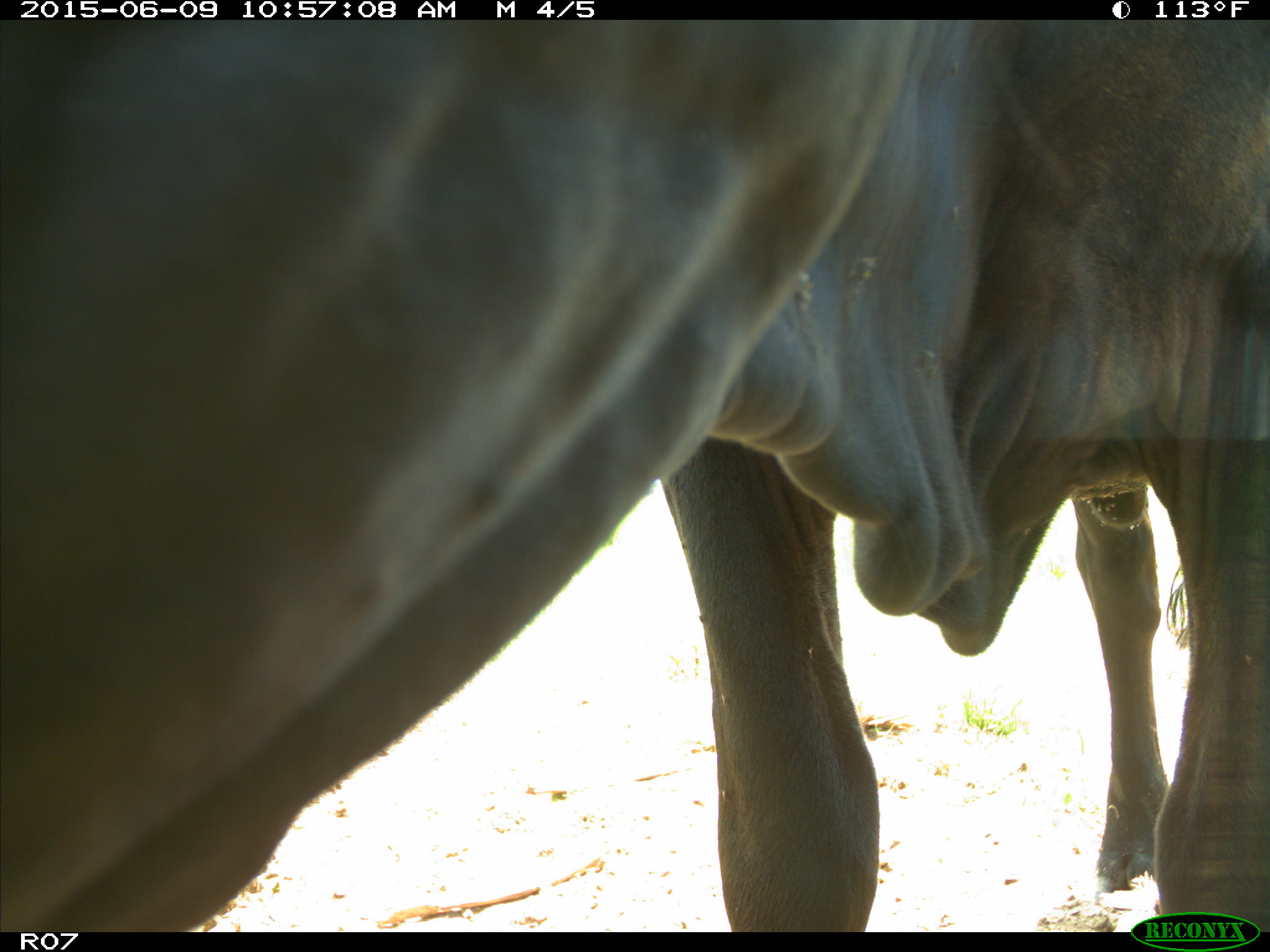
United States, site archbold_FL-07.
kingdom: Animalia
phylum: Chordata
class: Mammalia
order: Artiodactyla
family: Bovidae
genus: Bos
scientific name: Bos taurus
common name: domestic cow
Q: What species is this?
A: Bos taurus (domestic cow).